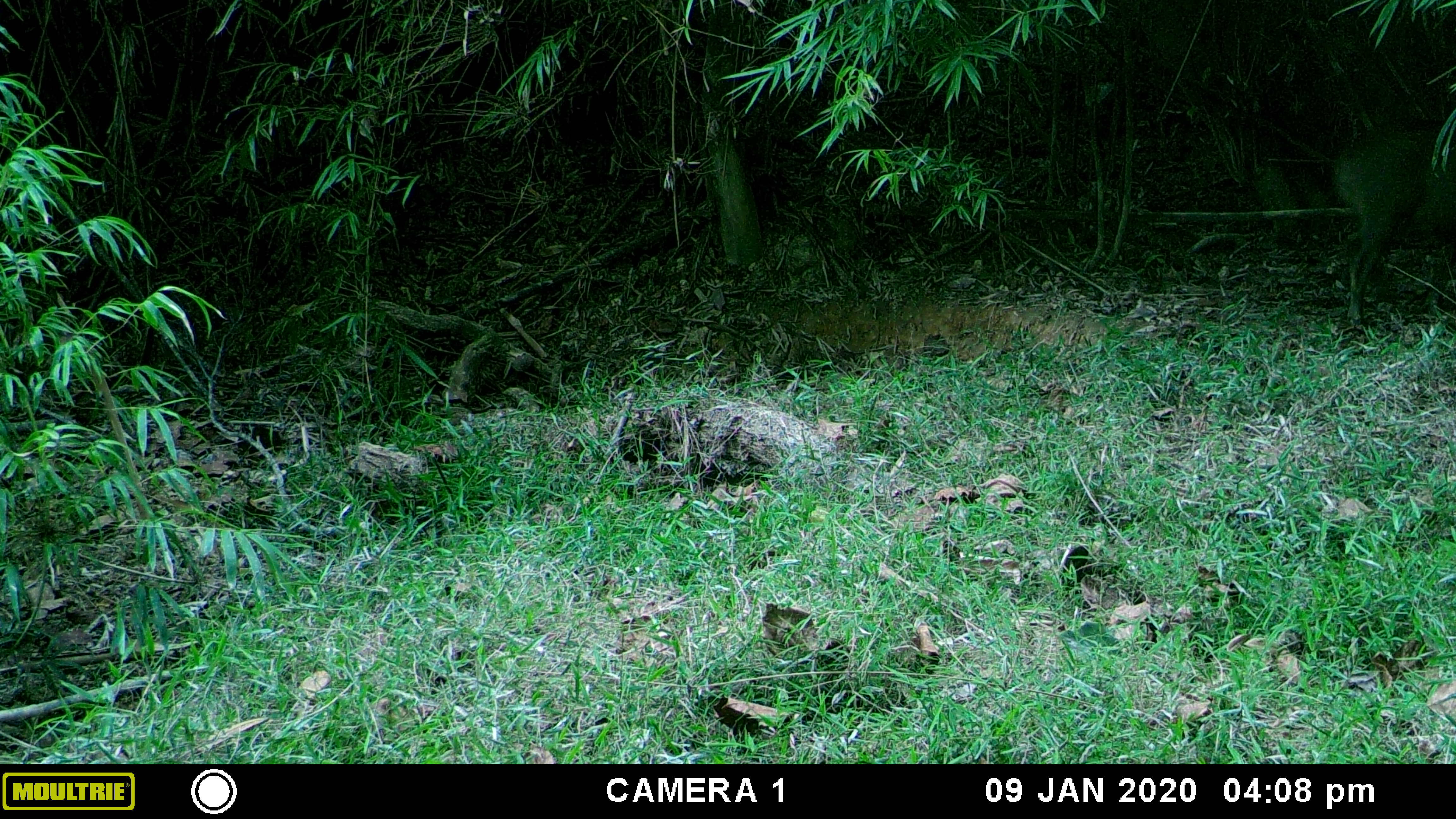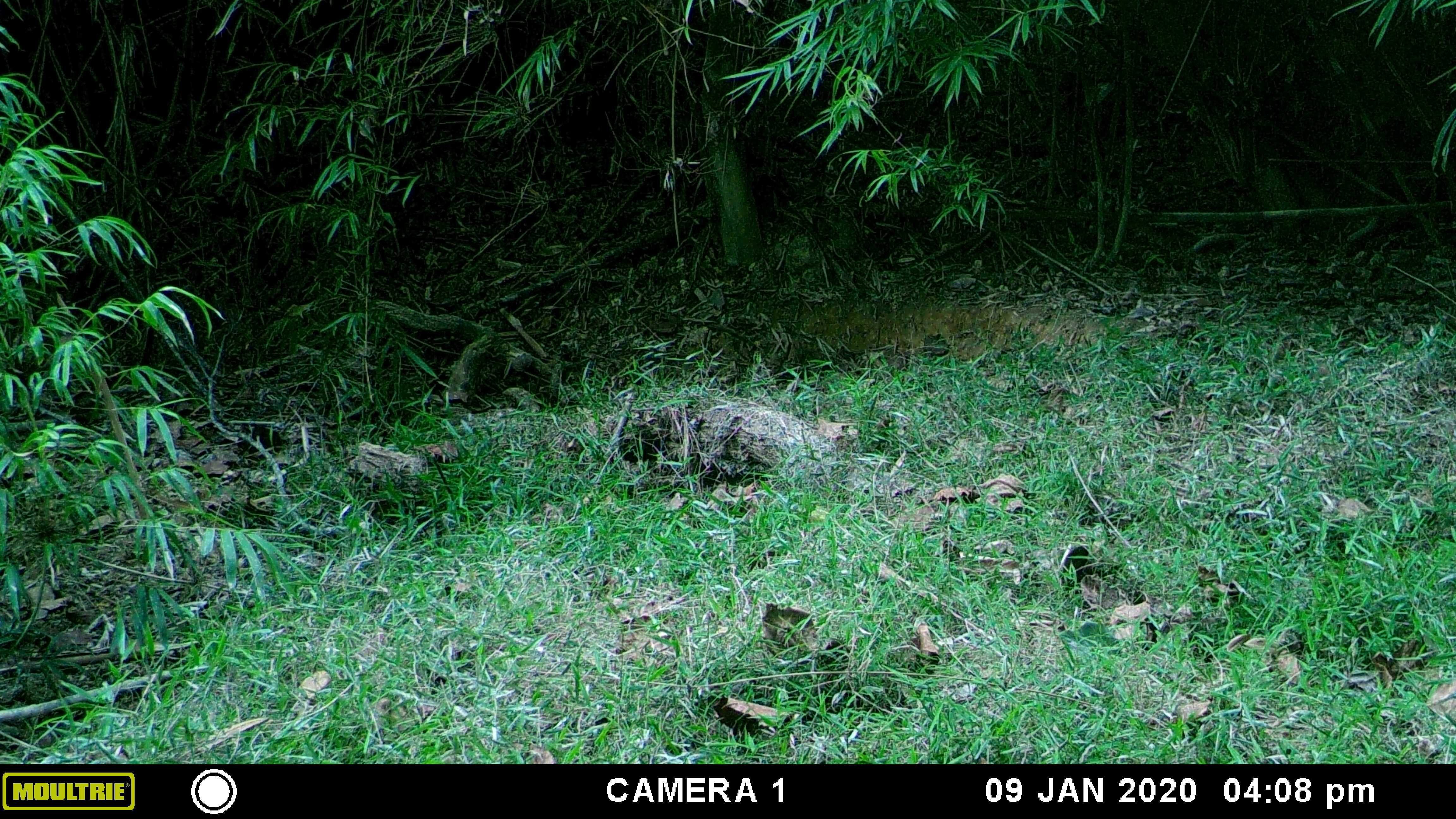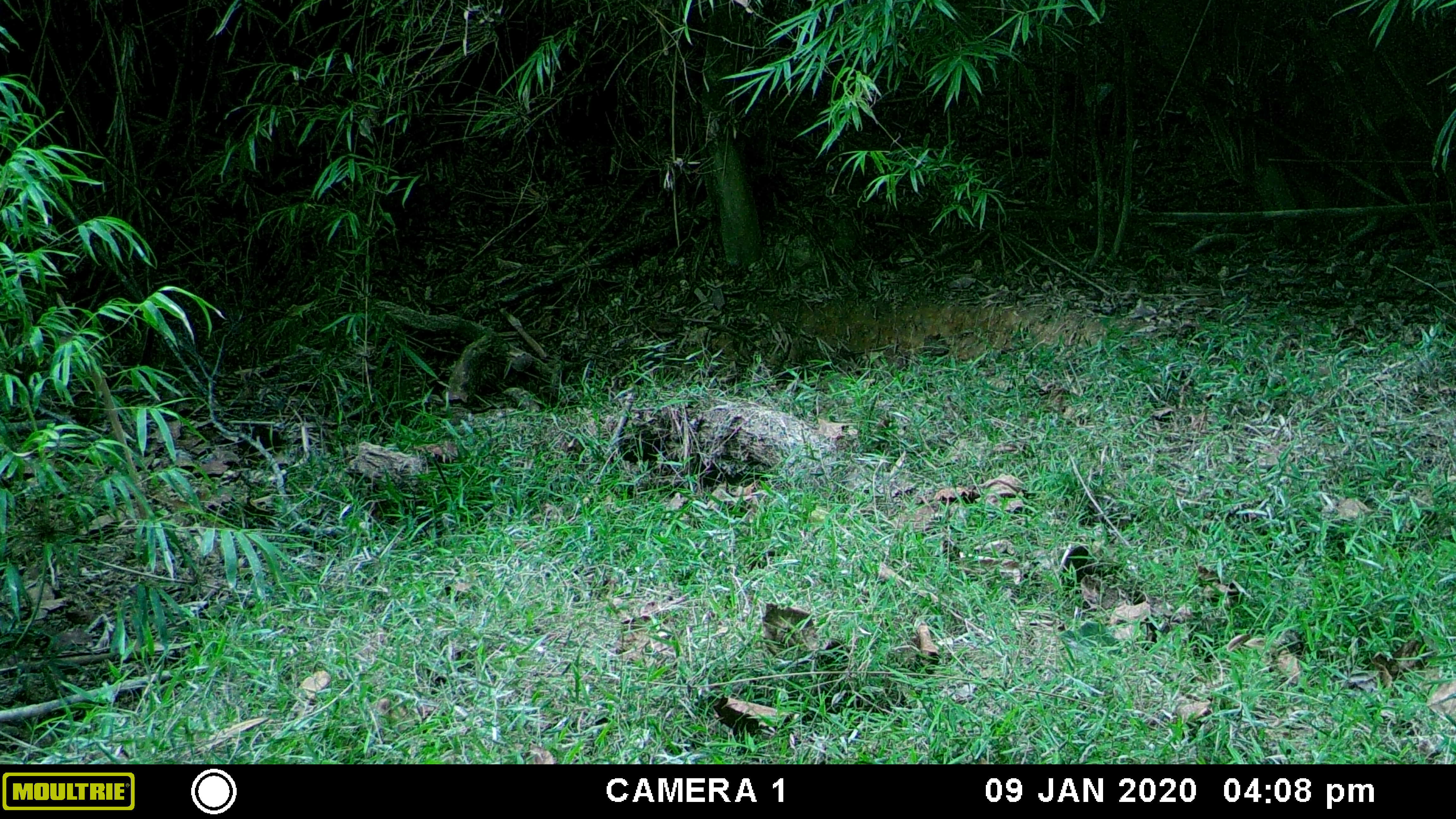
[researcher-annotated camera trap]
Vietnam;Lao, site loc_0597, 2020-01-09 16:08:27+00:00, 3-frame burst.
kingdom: Animalia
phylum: Chordata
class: Mammalia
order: Artiodactyla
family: Suidae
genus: Sus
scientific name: Sus scrofa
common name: eurasian wild pig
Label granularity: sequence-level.